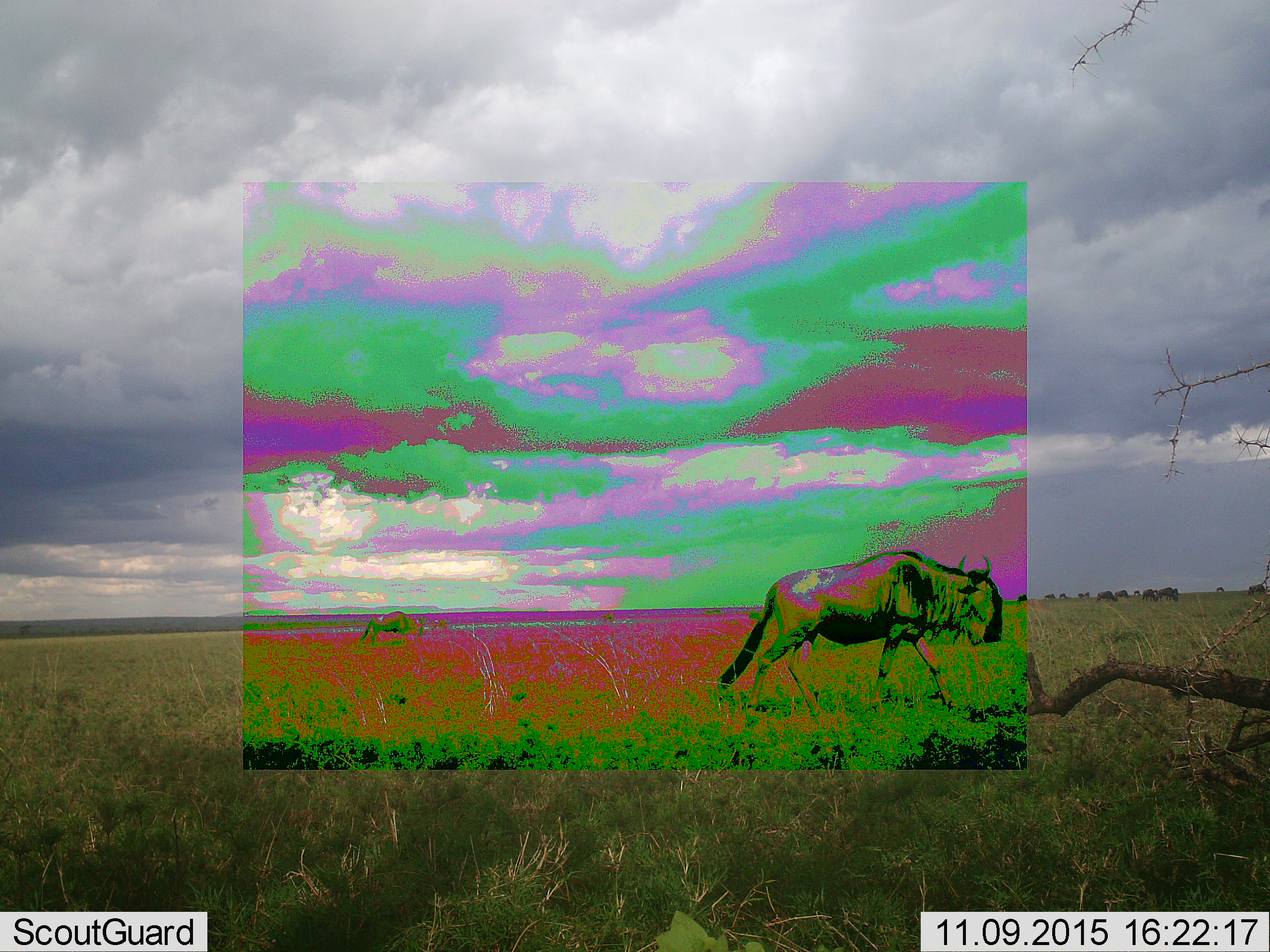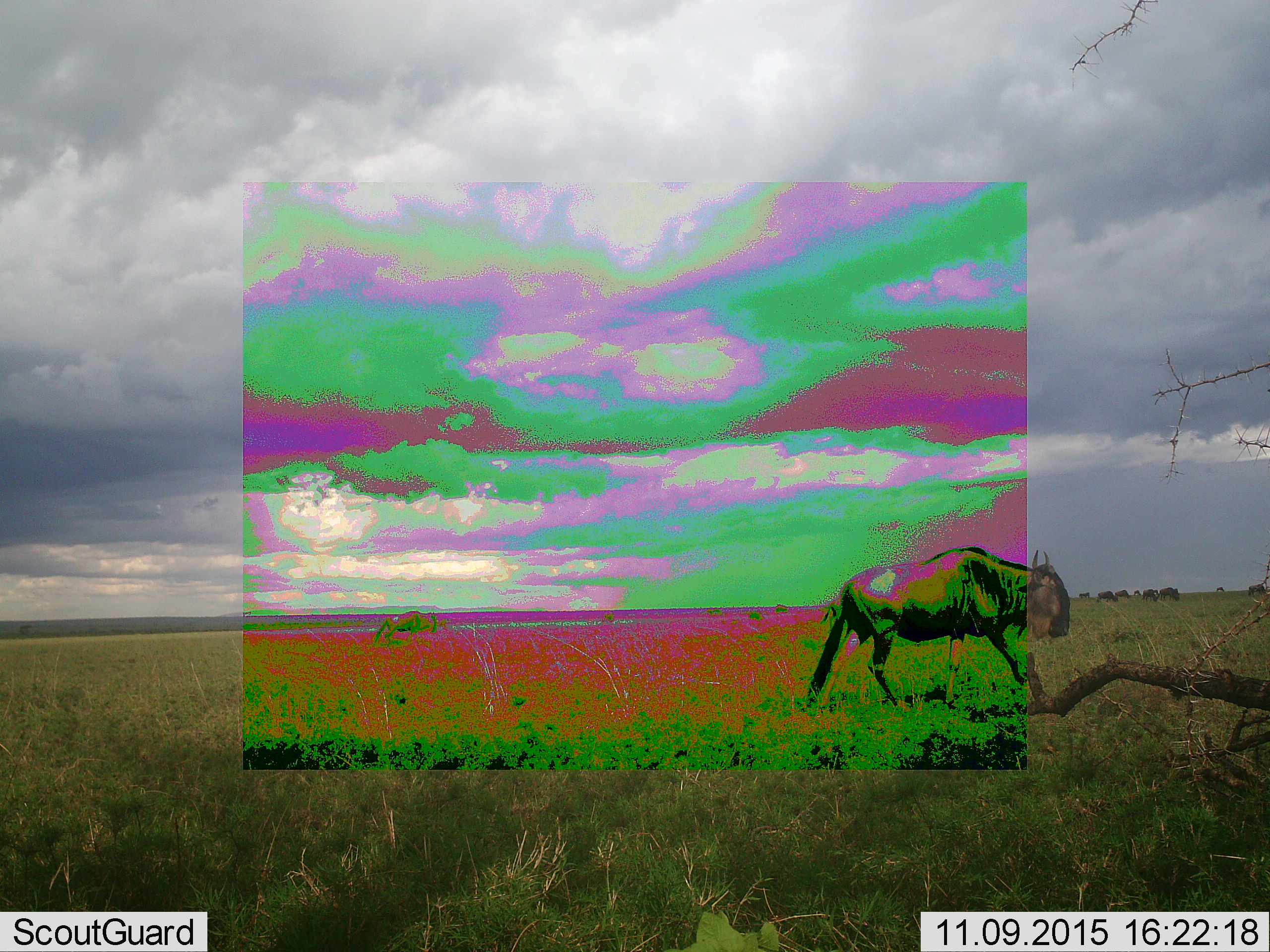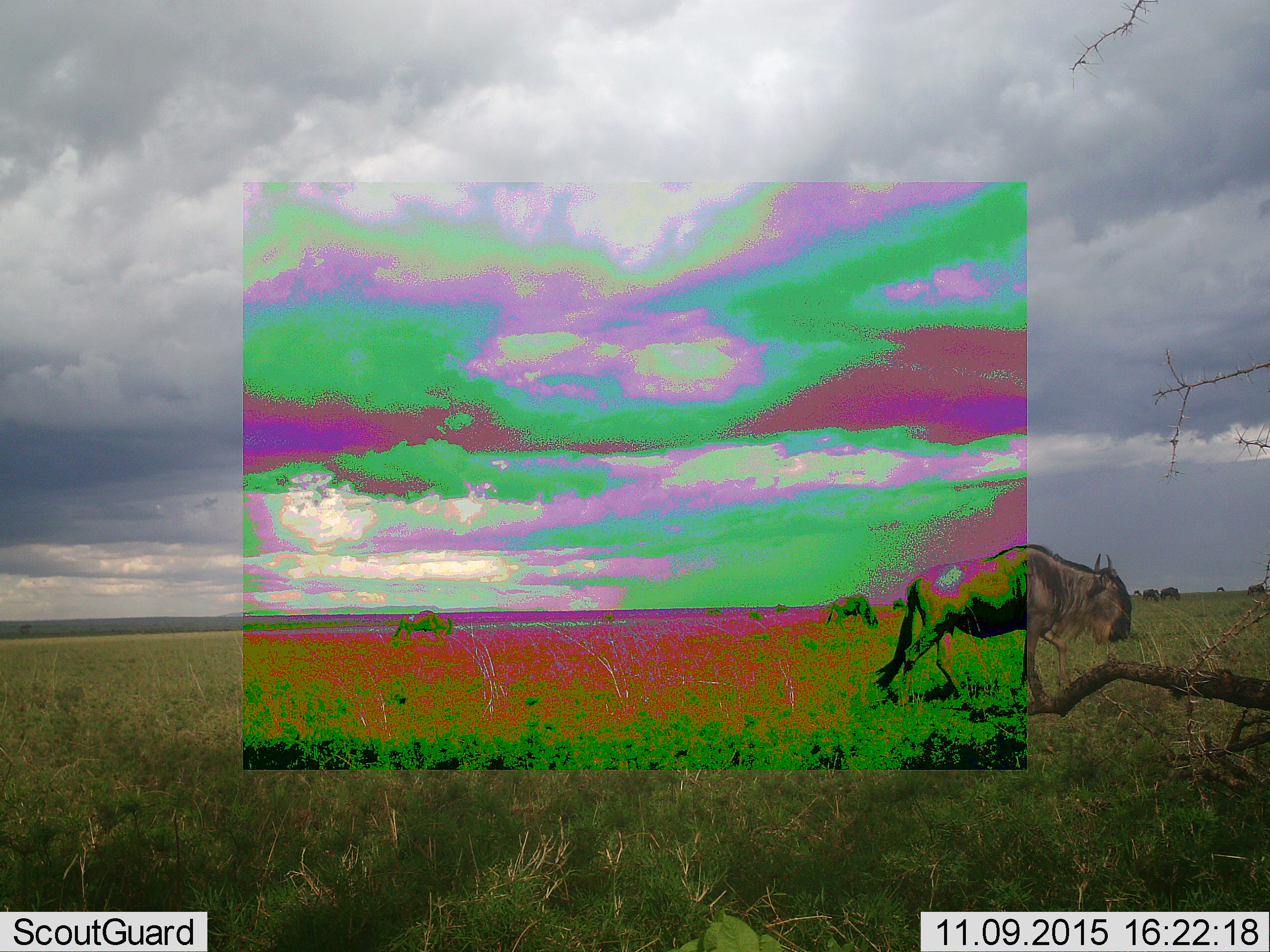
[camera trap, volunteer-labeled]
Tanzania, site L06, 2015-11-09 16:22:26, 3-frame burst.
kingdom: Animalia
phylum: Chordata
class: Mammalia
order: Artiodactyla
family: Bovidae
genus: Connochaetes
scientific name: Connochaetes taurinus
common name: blue wildebeest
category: wildebeest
Wildebeest (blue wildebeest) (Connochaetes taurinus), count 10. Behavior (volunteer vote fractions): standing 20%, resting 0%, moving 100%, interacting 0%. Young present (vote fraction): 0%. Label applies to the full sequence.